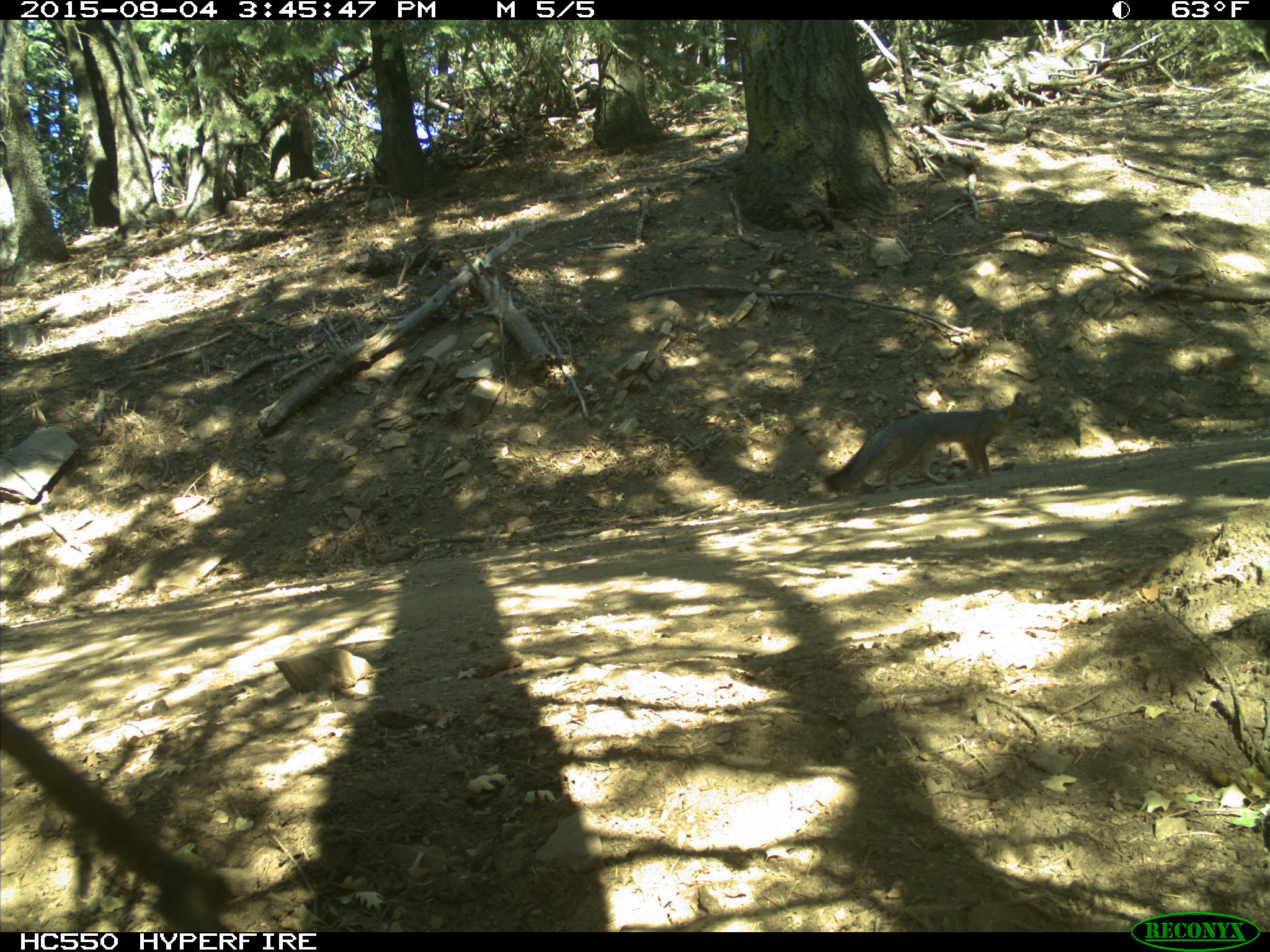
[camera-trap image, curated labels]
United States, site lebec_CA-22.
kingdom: Animalia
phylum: Chordata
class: Mammalia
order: Carnivora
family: Canidae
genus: Urocyon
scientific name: Urocyon cinereoargenteus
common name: gray fox